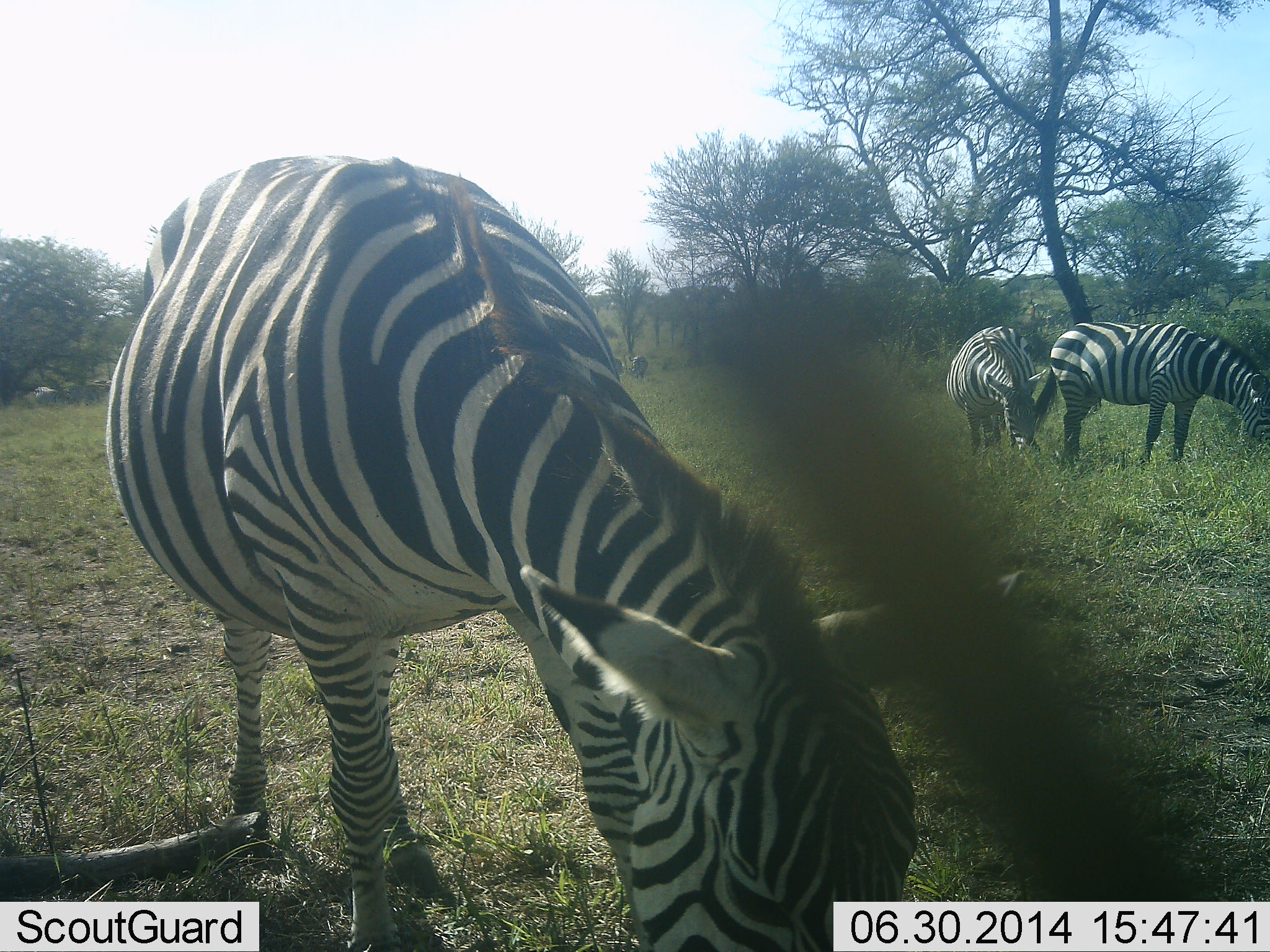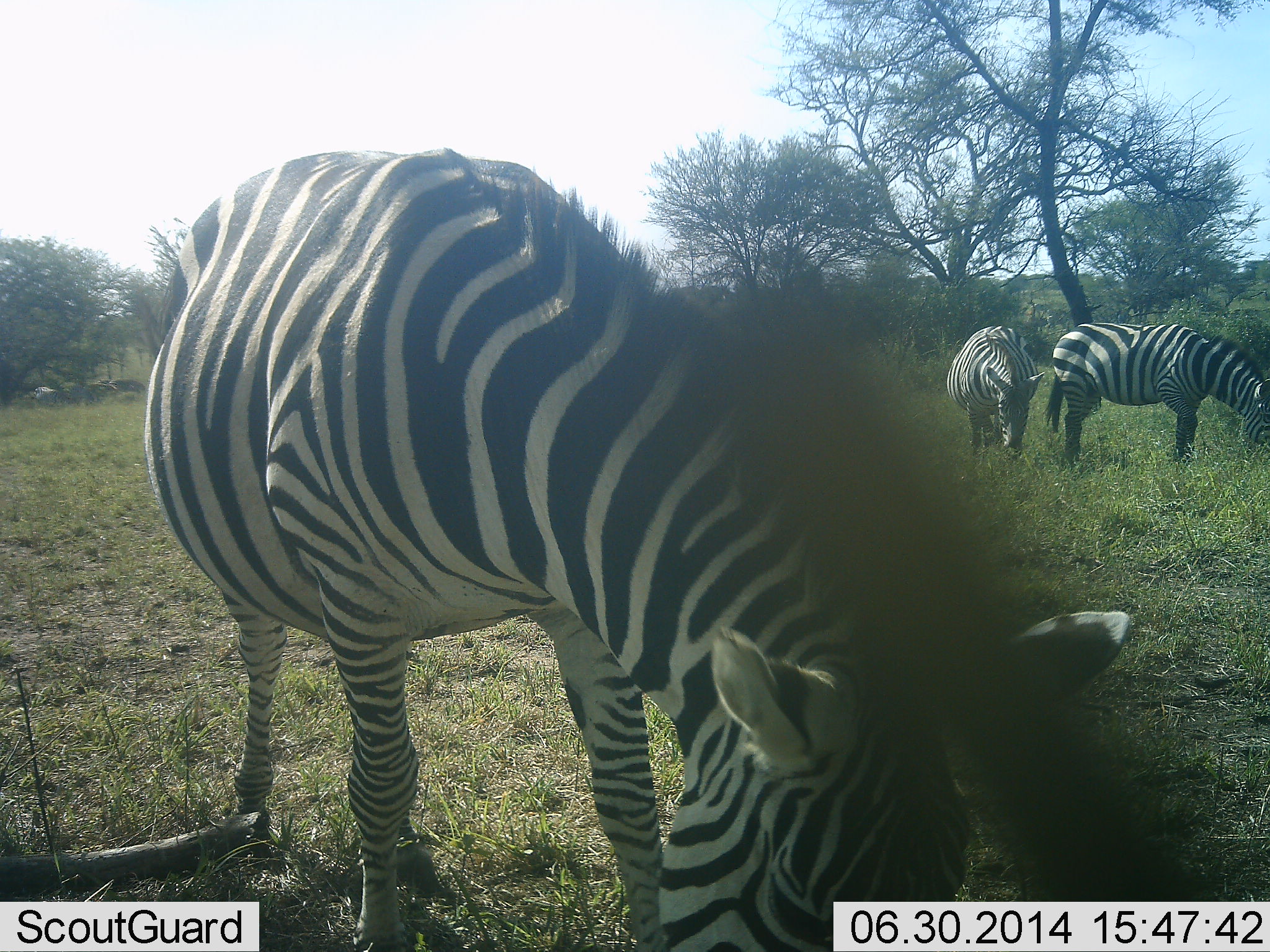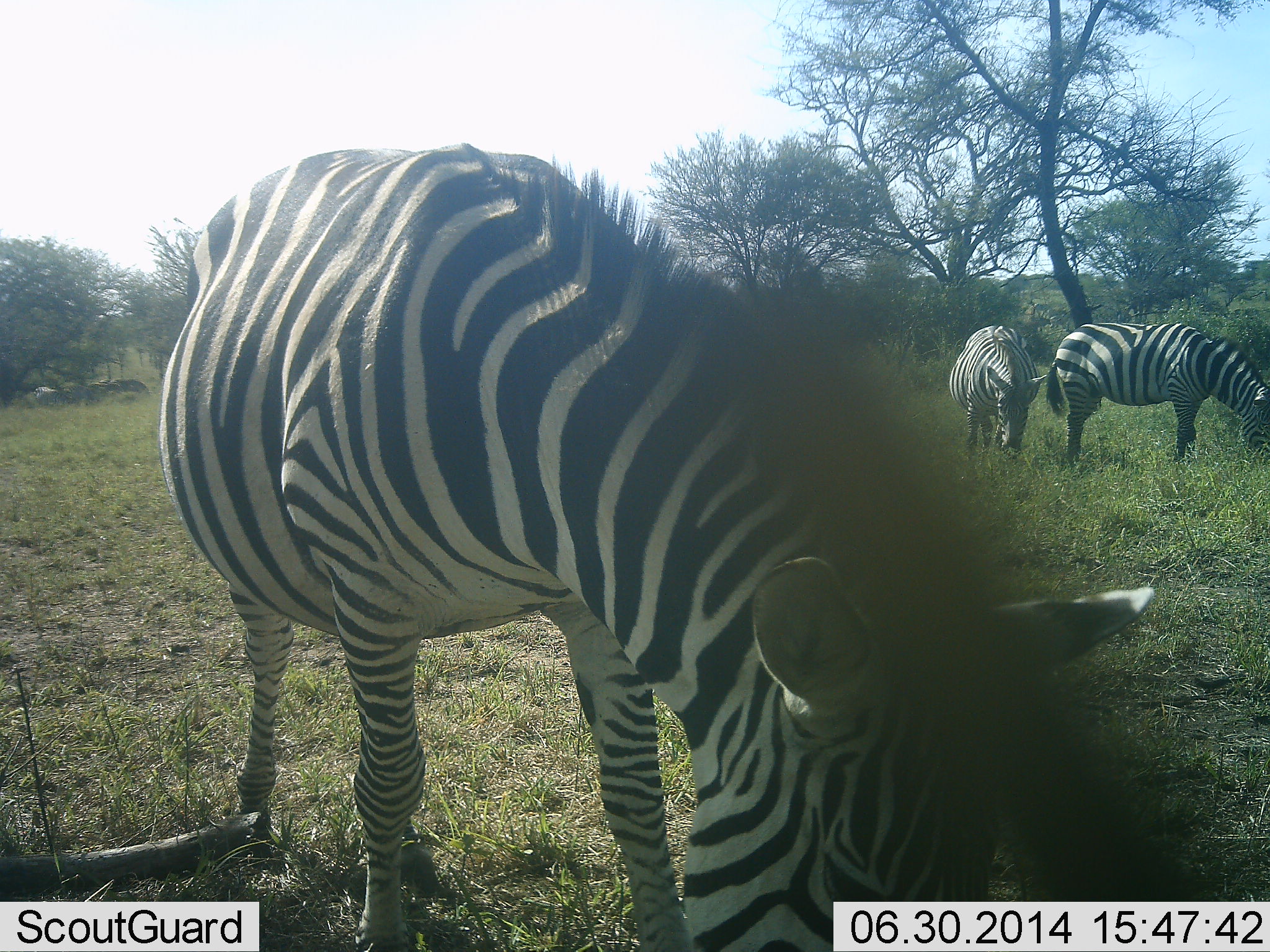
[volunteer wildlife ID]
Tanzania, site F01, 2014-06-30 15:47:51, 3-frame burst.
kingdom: Animalia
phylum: Chordata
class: Mammalia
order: Perissodactyla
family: Equidae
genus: Equus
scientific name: Equus quagga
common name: plains zebra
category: zebra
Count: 3.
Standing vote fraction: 30%.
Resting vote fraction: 0%.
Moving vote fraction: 0%.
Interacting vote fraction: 0%.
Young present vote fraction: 0%.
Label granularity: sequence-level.